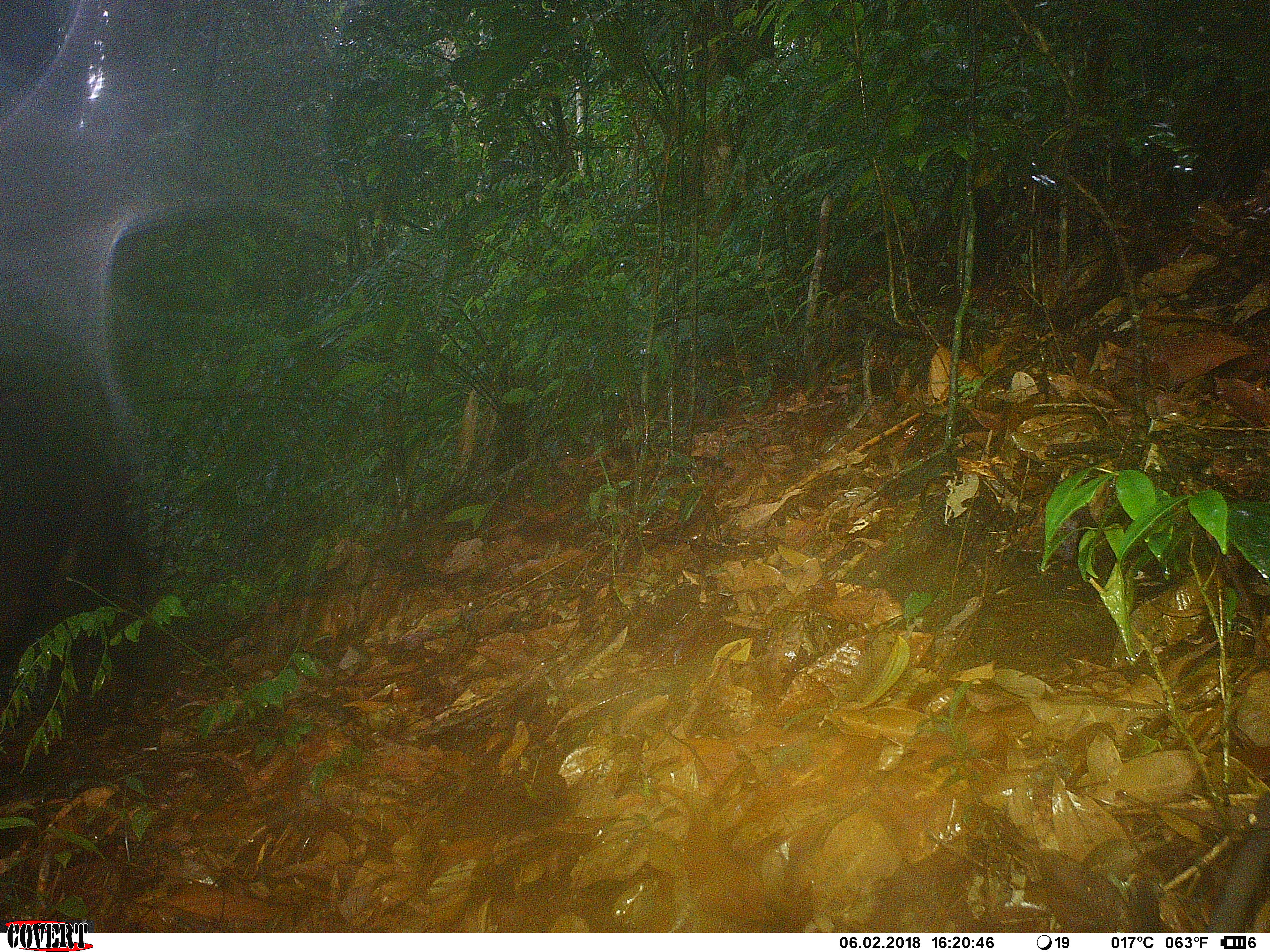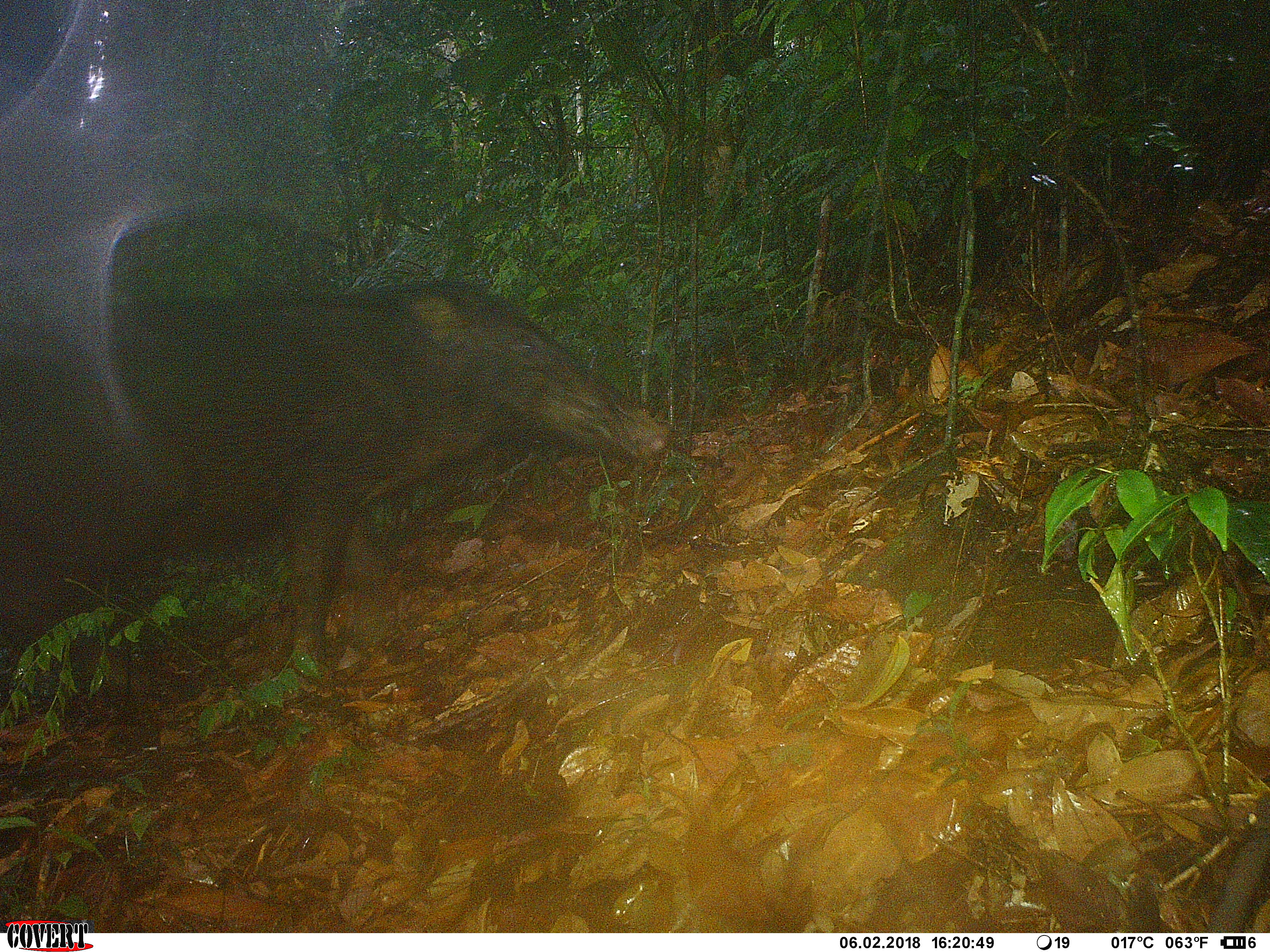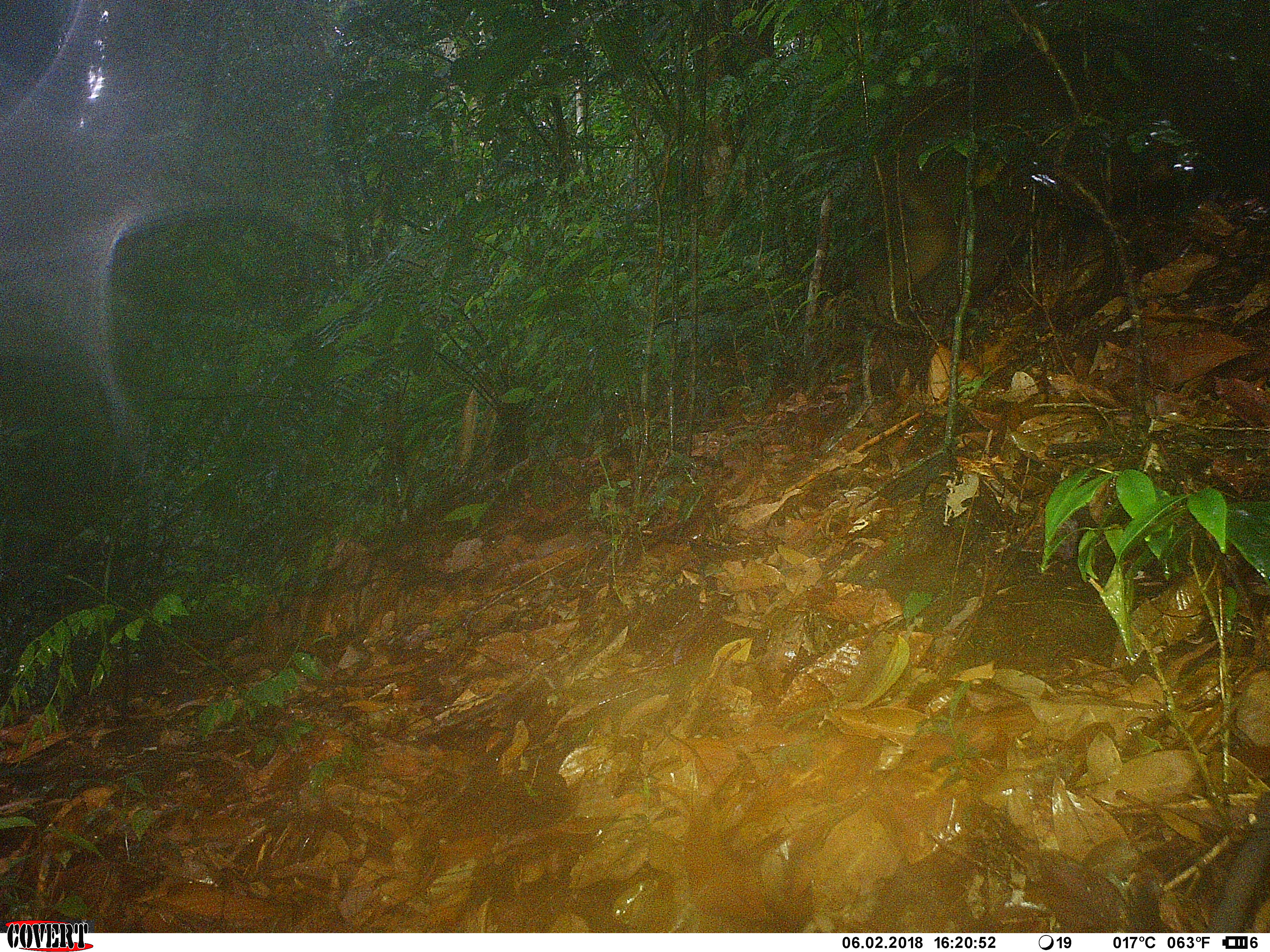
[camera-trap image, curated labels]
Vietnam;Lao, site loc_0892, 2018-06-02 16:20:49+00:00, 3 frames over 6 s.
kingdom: Animalia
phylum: Chordata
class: Mammalia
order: Artiodactyla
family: Suidae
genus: Sus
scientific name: Sus scrofa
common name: eurasian wild pig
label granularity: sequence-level